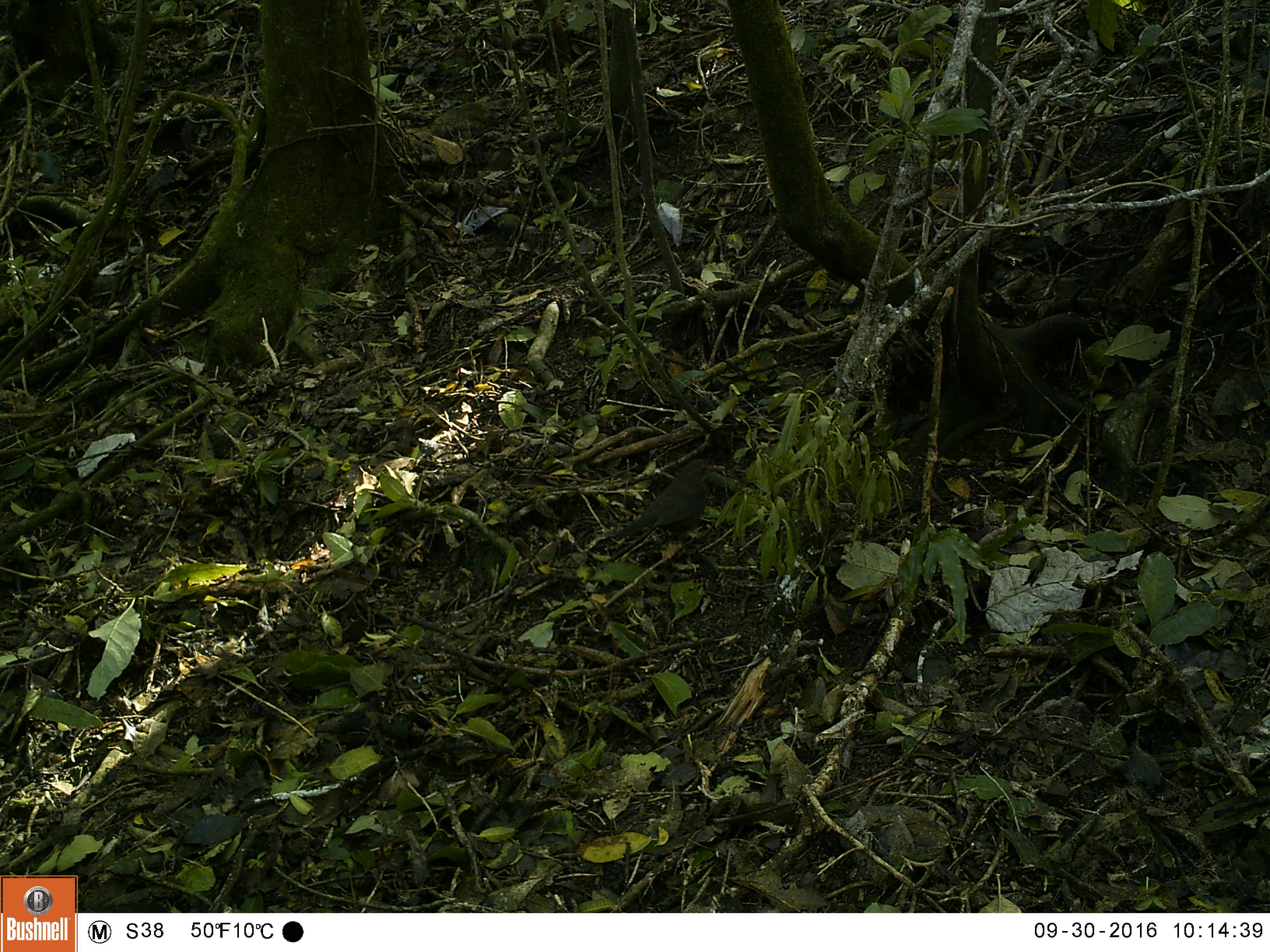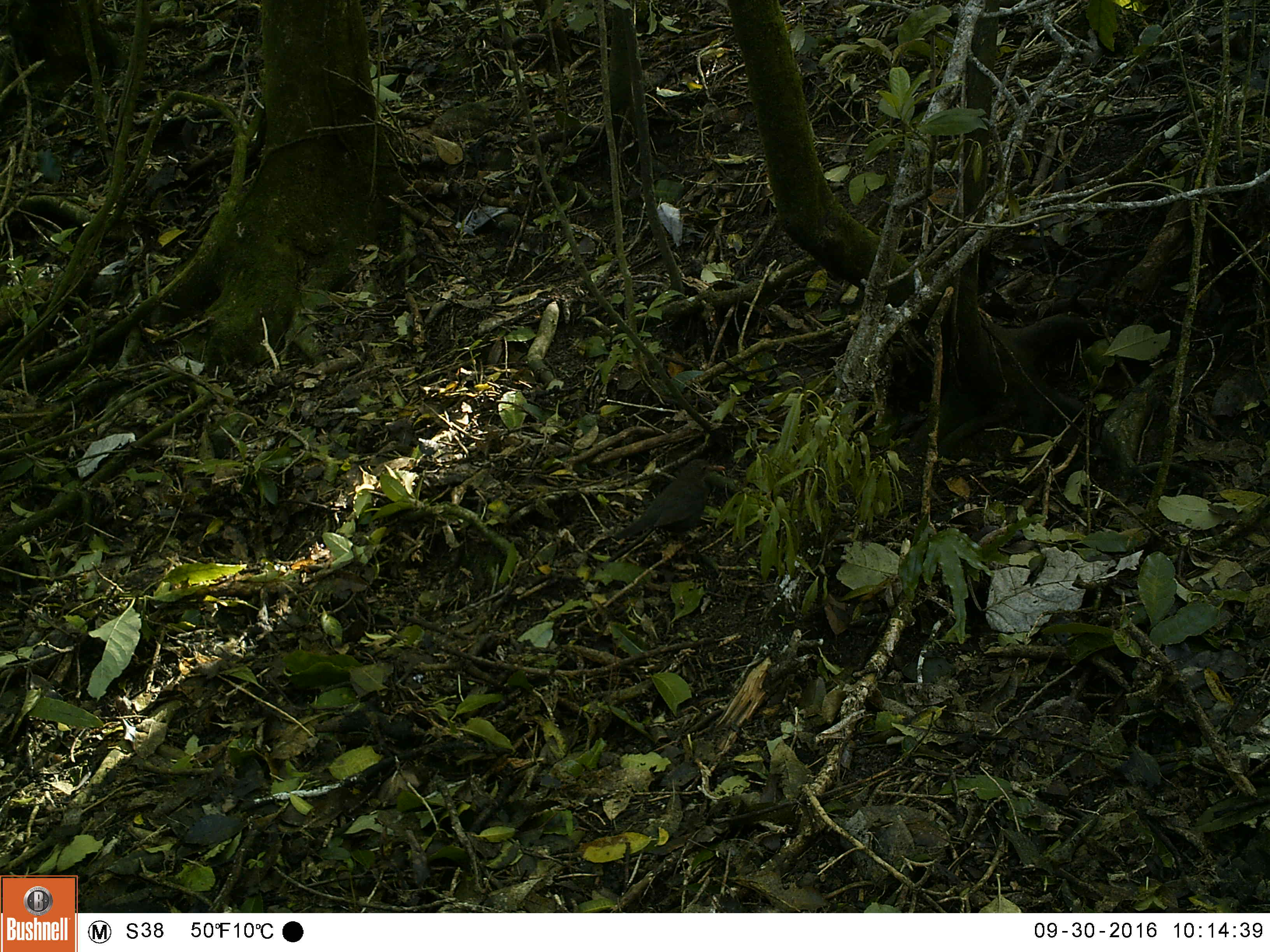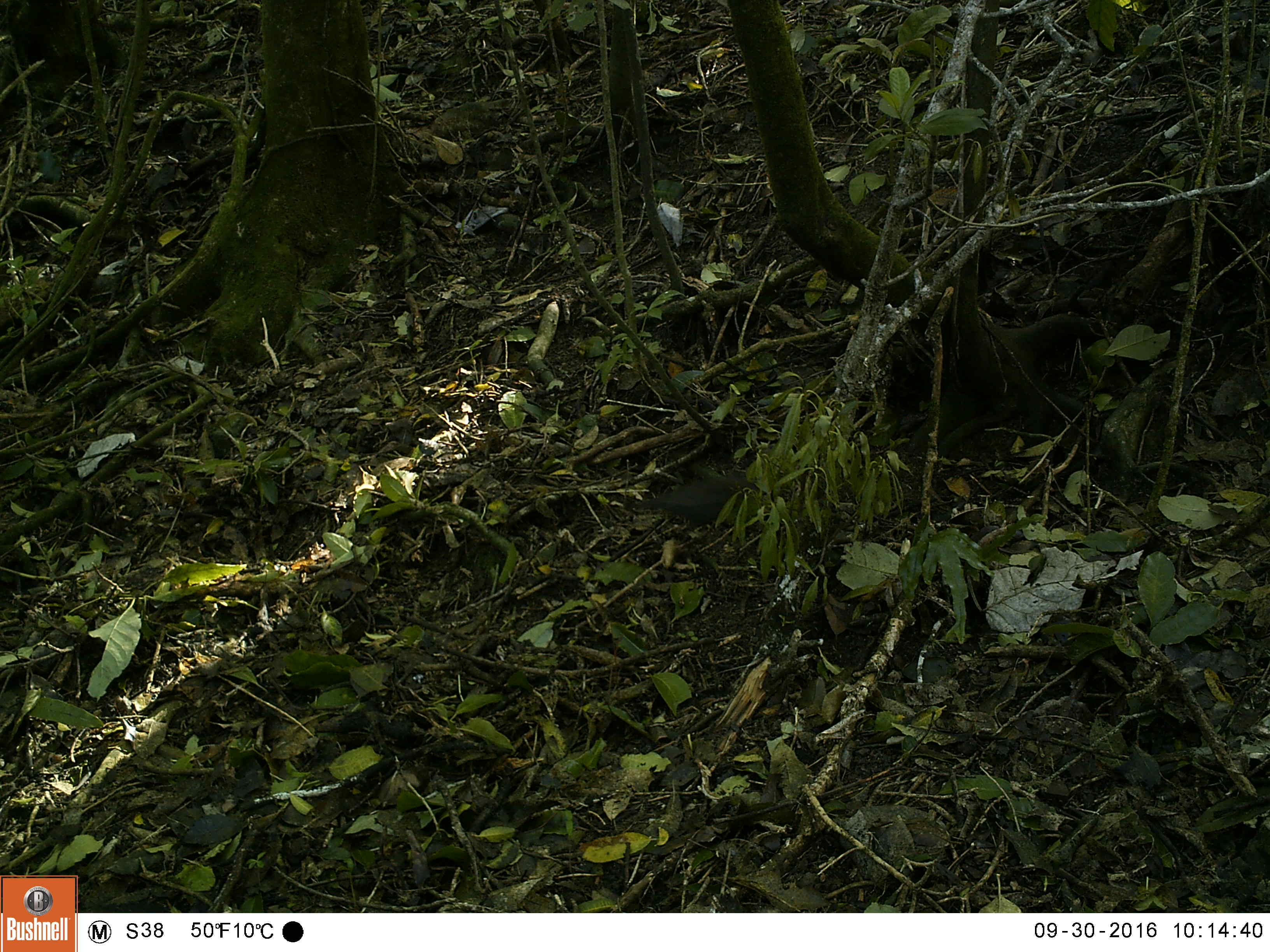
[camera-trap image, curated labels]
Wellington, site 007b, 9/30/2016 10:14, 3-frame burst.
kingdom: Animalia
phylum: Chordata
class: Aves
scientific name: Aves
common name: bird